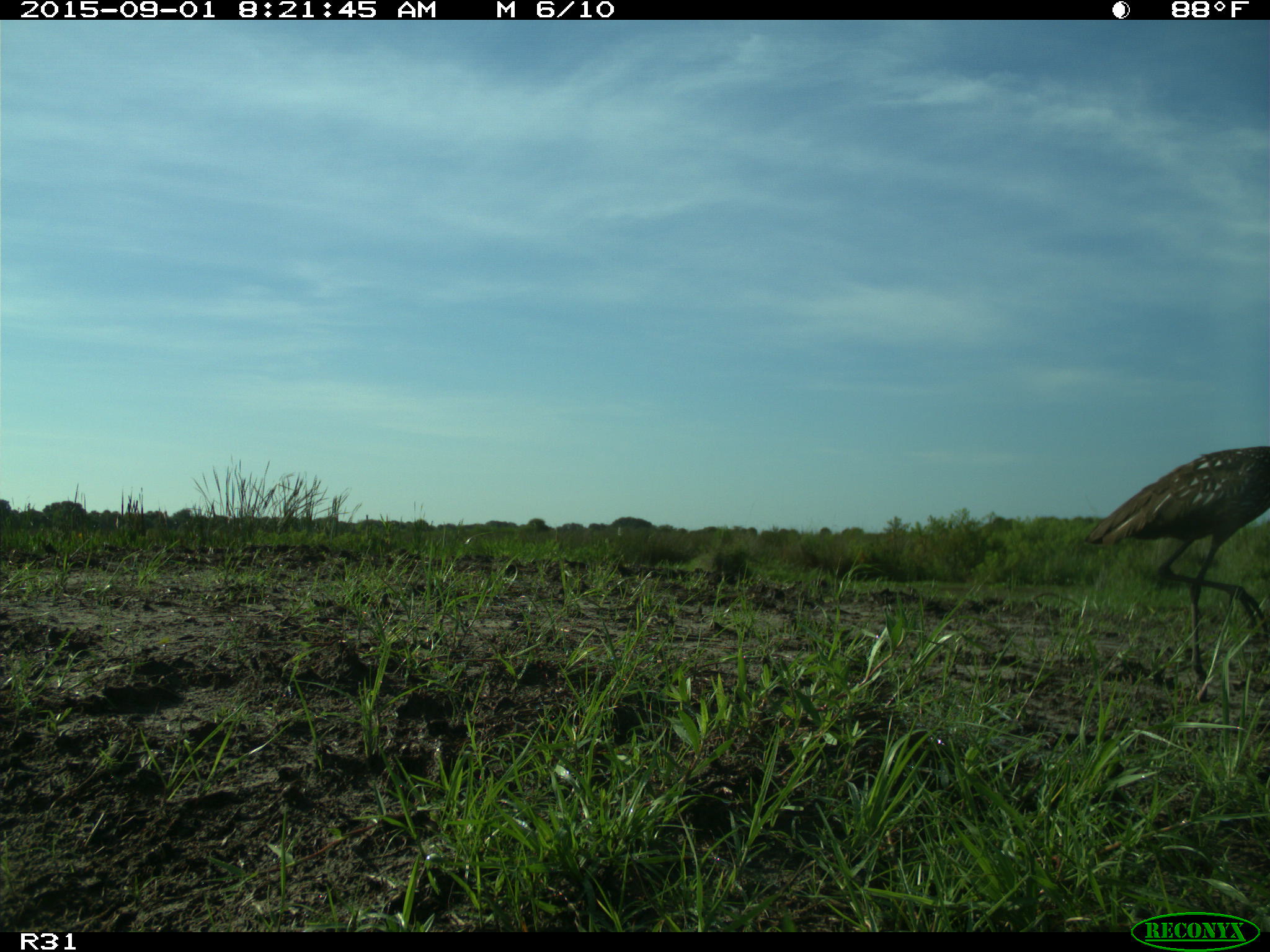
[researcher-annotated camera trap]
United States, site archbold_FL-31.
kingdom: Animalia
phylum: Chordata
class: Aves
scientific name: Aves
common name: birds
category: unidentified bird